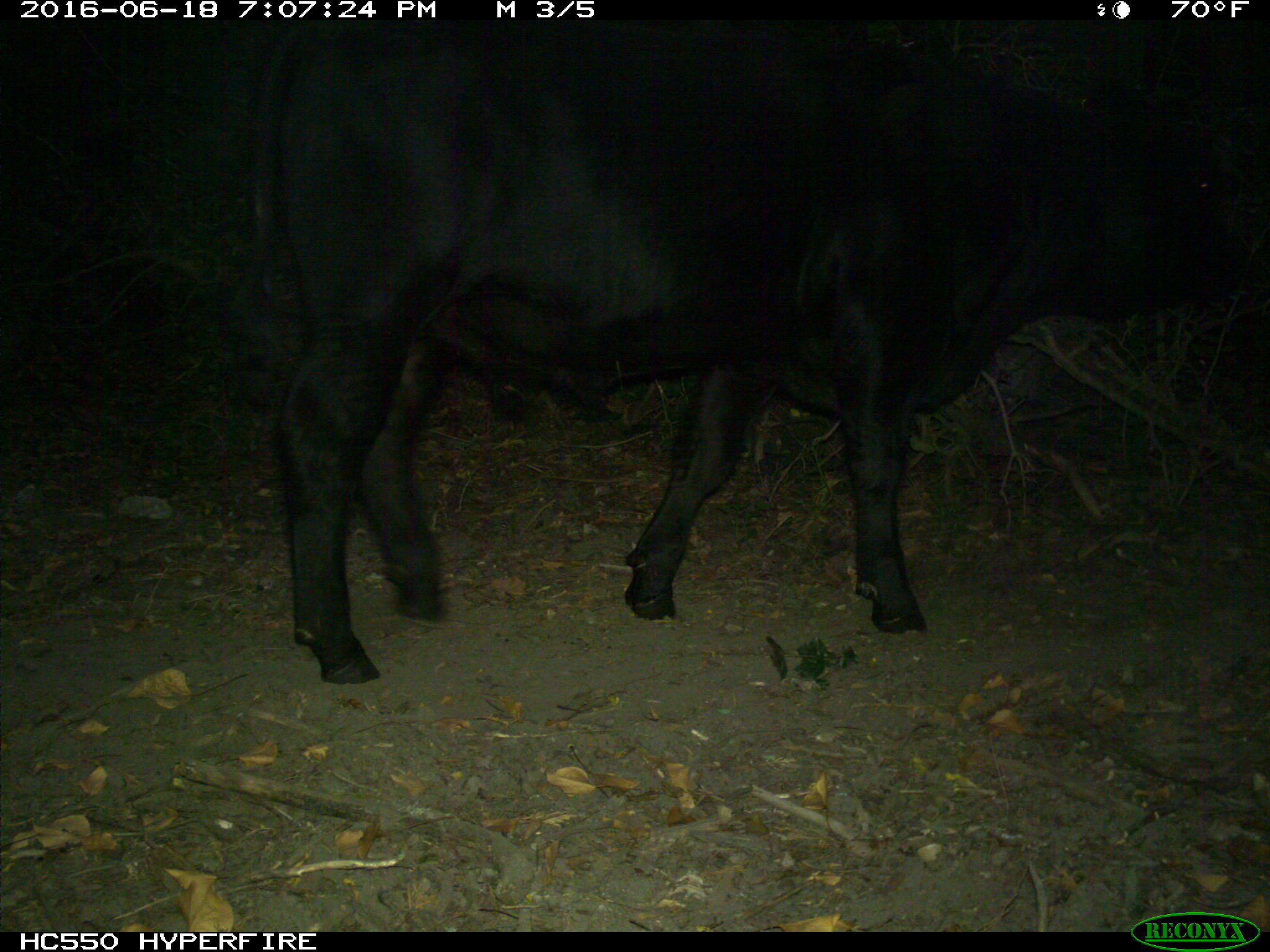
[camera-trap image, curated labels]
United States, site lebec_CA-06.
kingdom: Animalia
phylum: Chordata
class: Mammalia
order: Artiodactyla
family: Bovidae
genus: Bos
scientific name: Bos taurus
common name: domestic cow